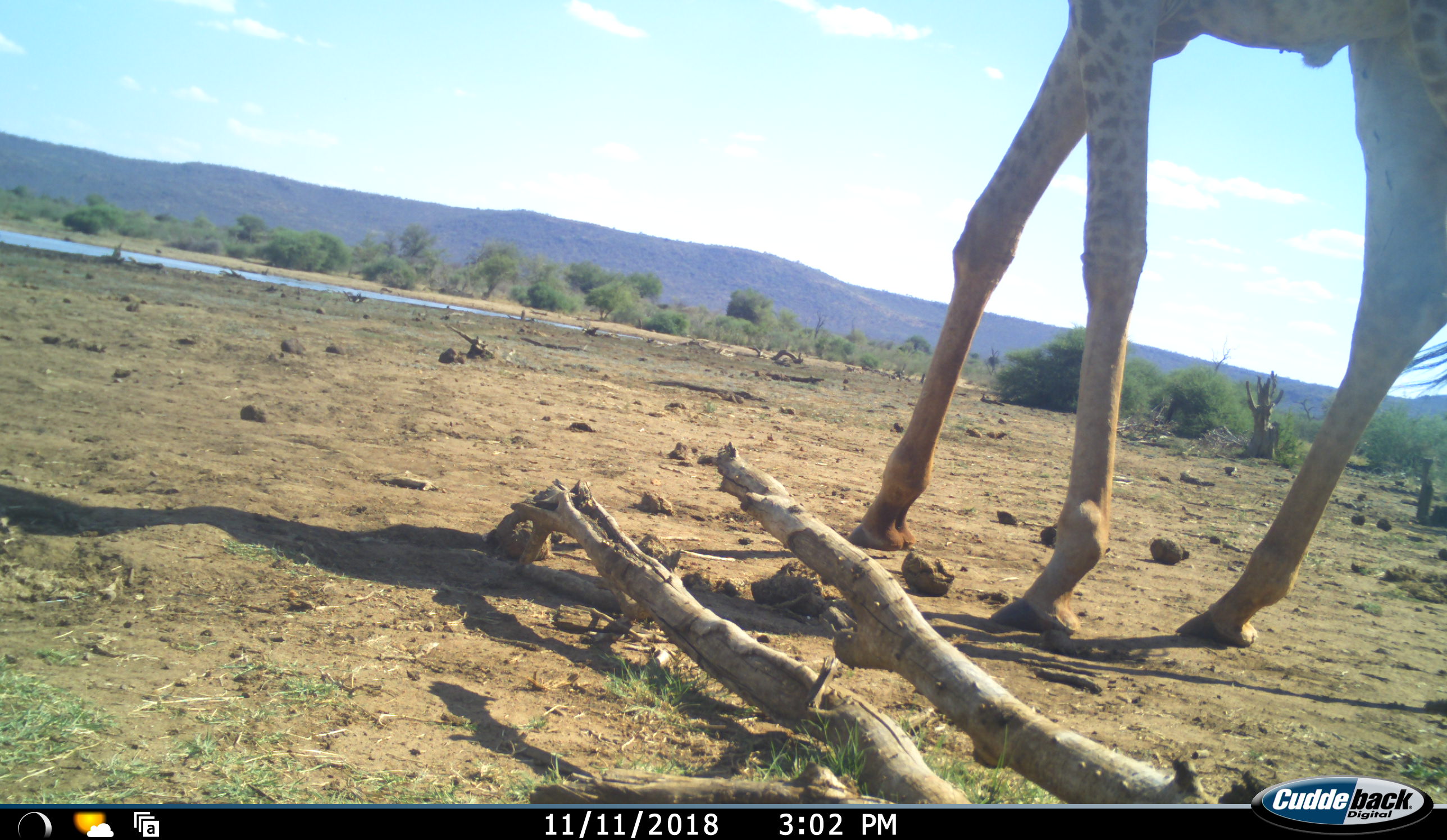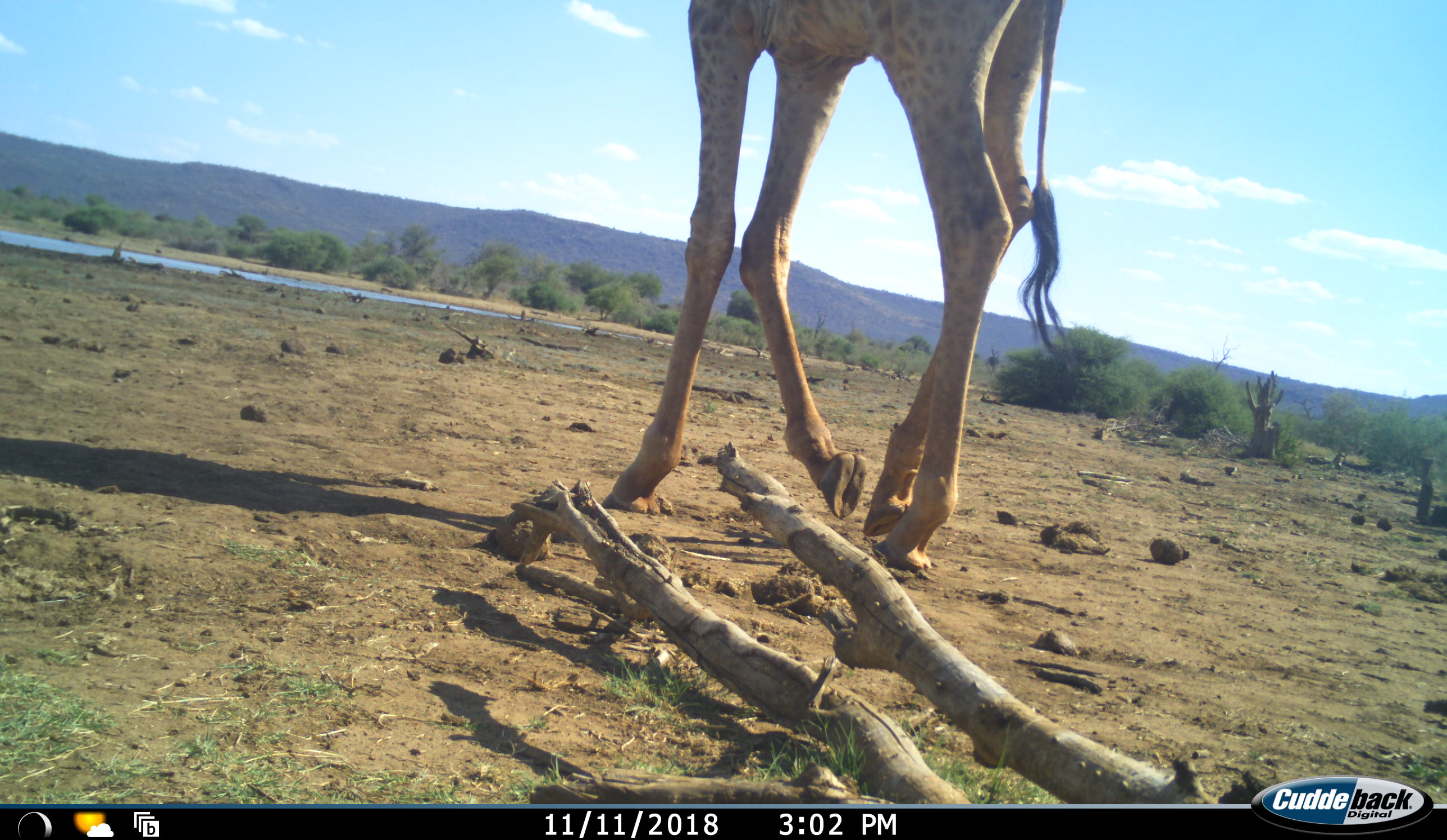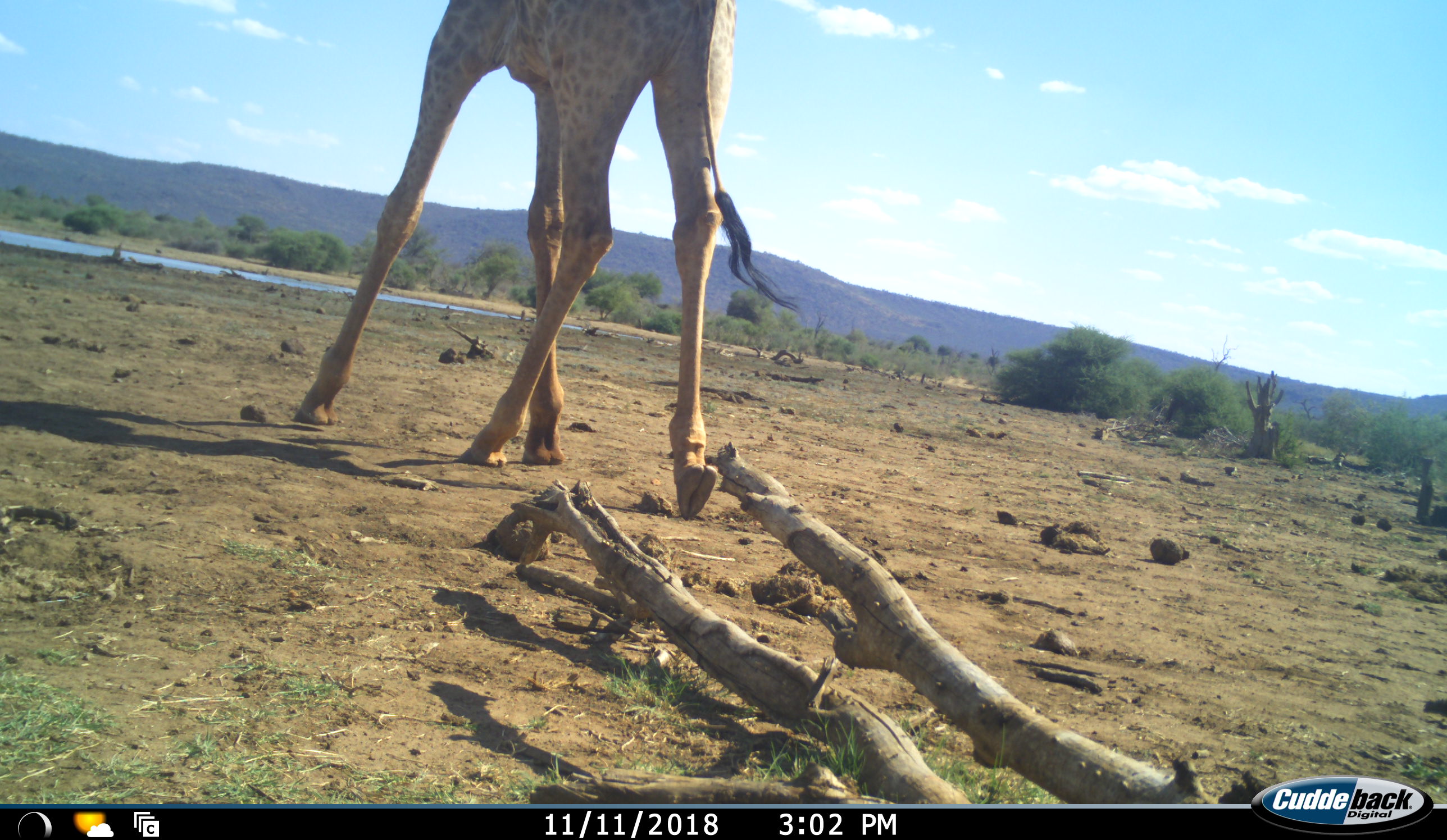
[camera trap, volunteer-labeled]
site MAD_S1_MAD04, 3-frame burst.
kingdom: Animalia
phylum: Chordata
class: Mammalia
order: Artiodactyla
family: Giraffidae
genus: Giraffa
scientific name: Giraffa camelopardalis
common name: giraffe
Giraffe (Giraffa camelopardalis), count 1. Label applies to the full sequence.